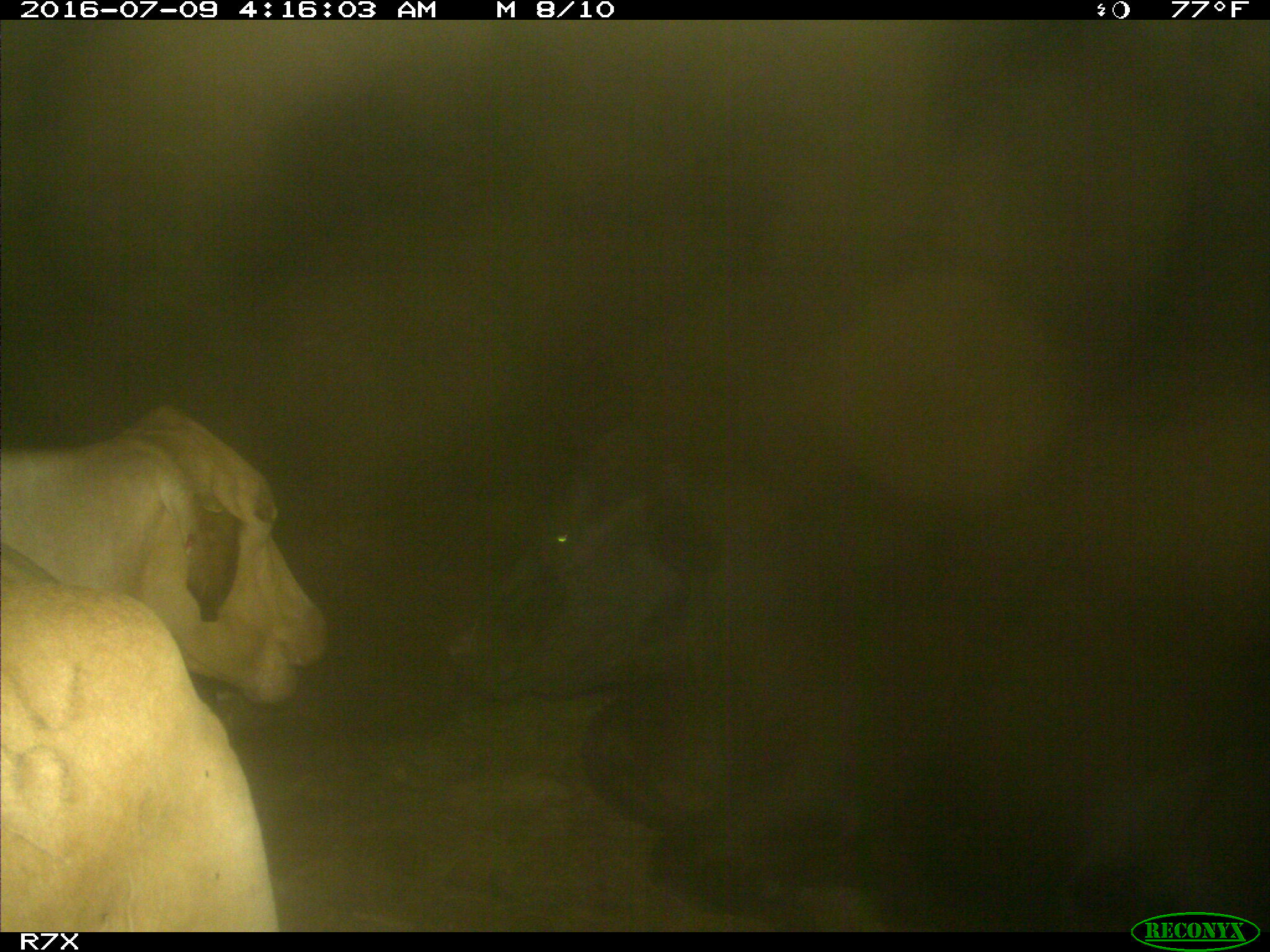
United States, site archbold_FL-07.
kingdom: Animalia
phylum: Chordata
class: Mammalia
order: Artiodactyla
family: Bovidae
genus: Bos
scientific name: Bos taurus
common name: domestic cow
Bos taurus (domestic cow).